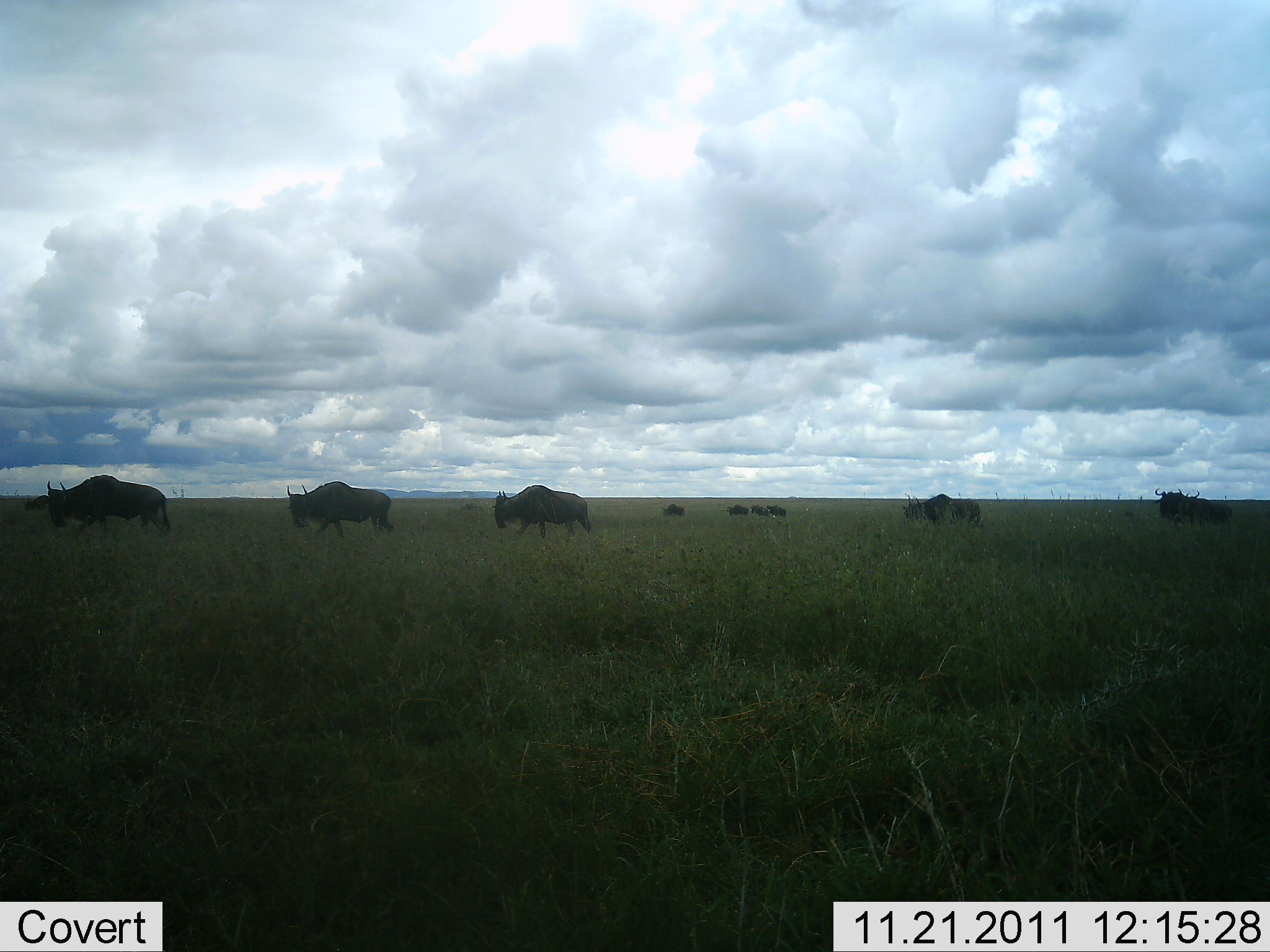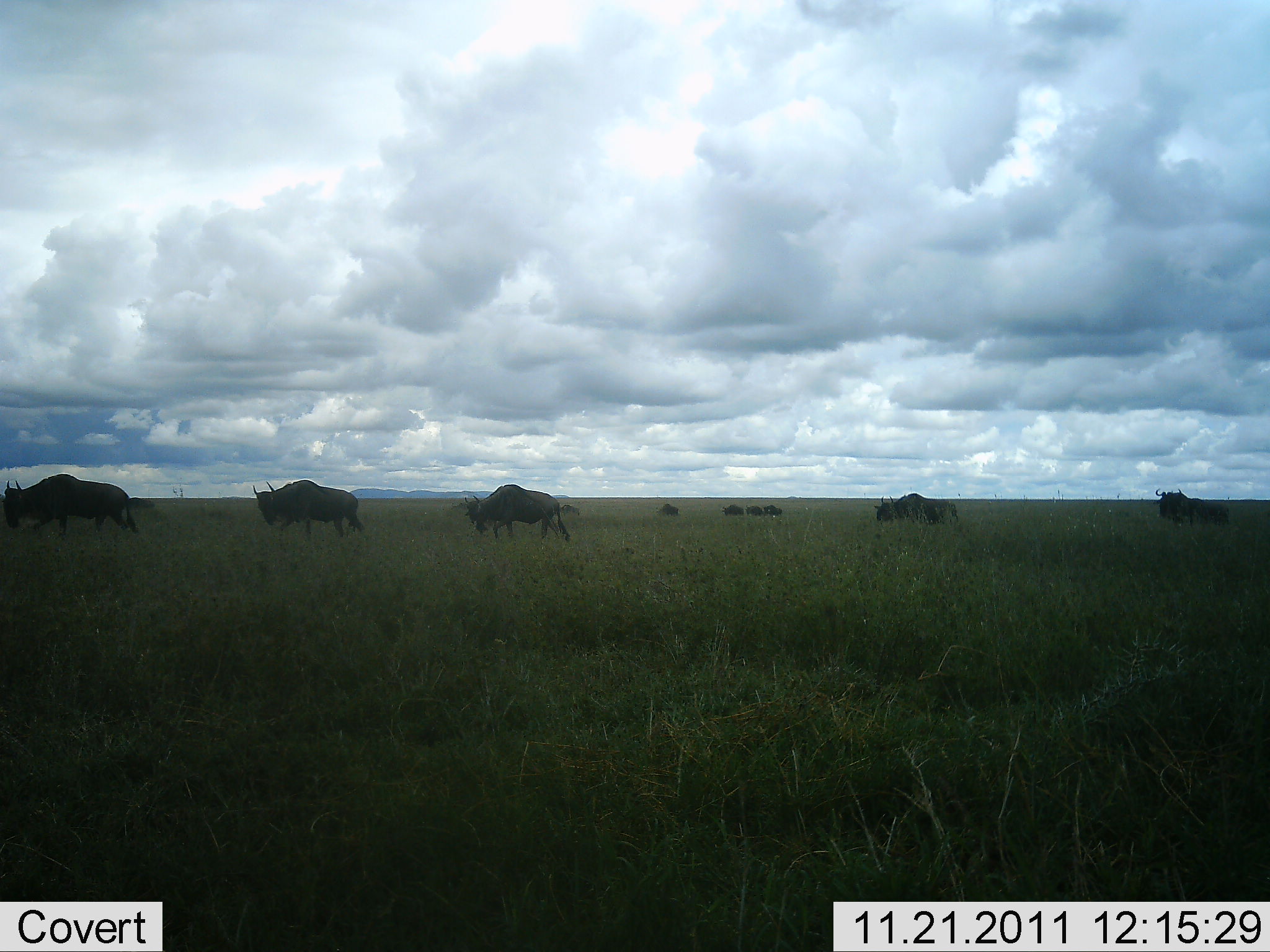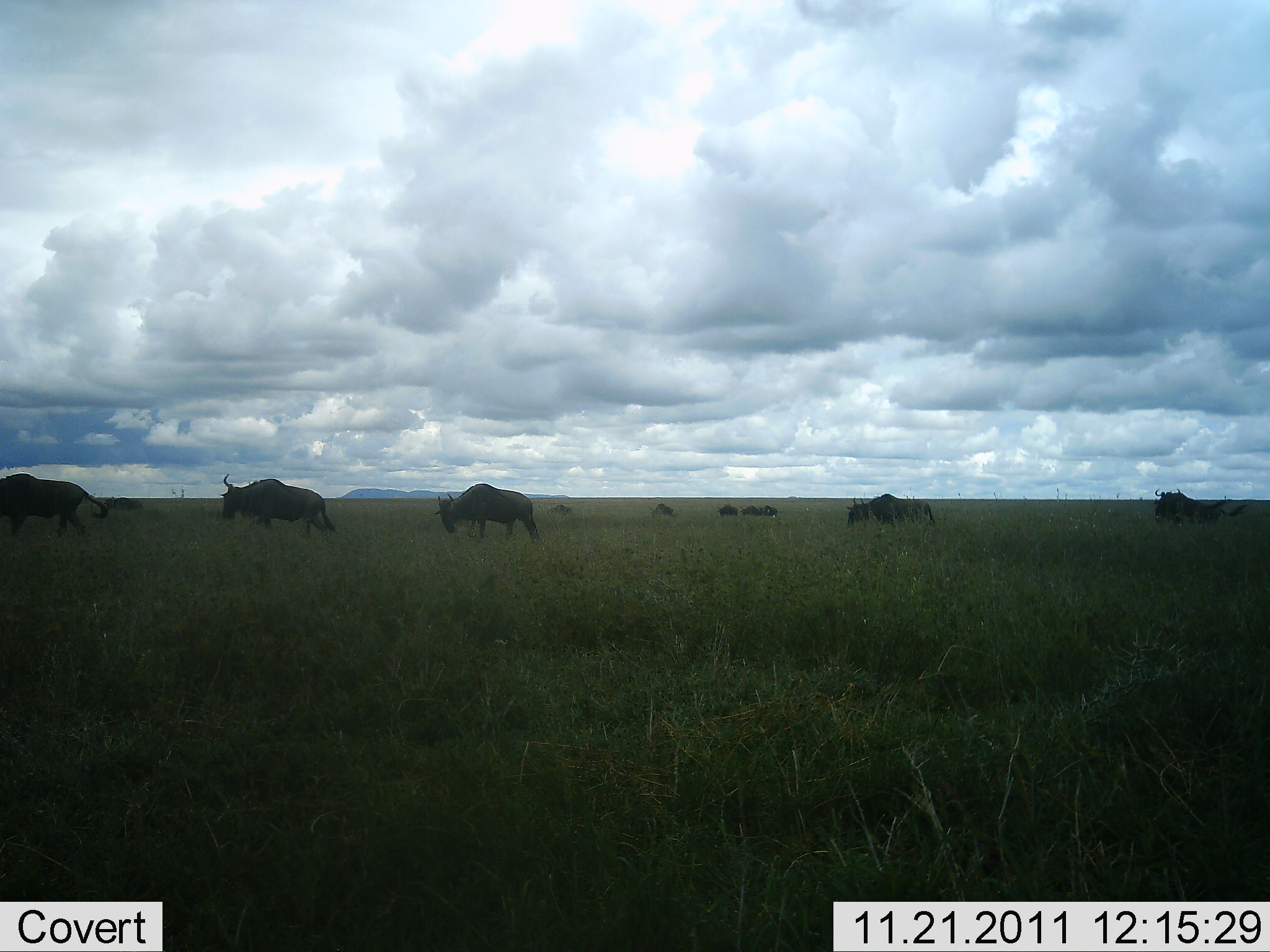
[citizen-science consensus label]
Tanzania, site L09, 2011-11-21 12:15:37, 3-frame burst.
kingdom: Animalia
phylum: Chordata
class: Mammalia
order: Artiodactyla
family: Bovidae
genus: Connochaetes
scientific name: Connochaetes taurinus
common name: blue wildebeest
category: wildebeest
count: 9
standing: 0%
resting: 0%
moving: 100%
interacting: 0%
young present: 0%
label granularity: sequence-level